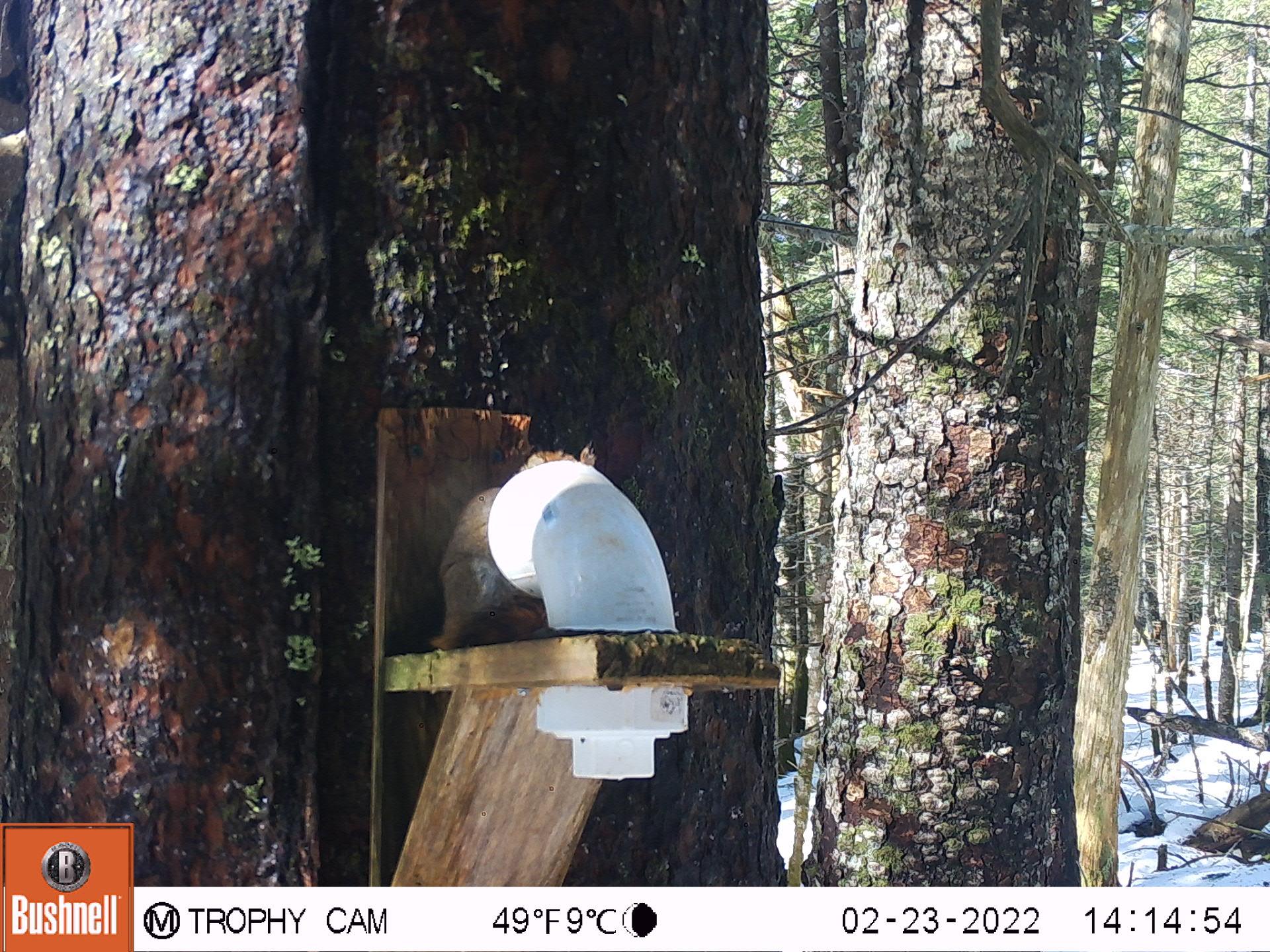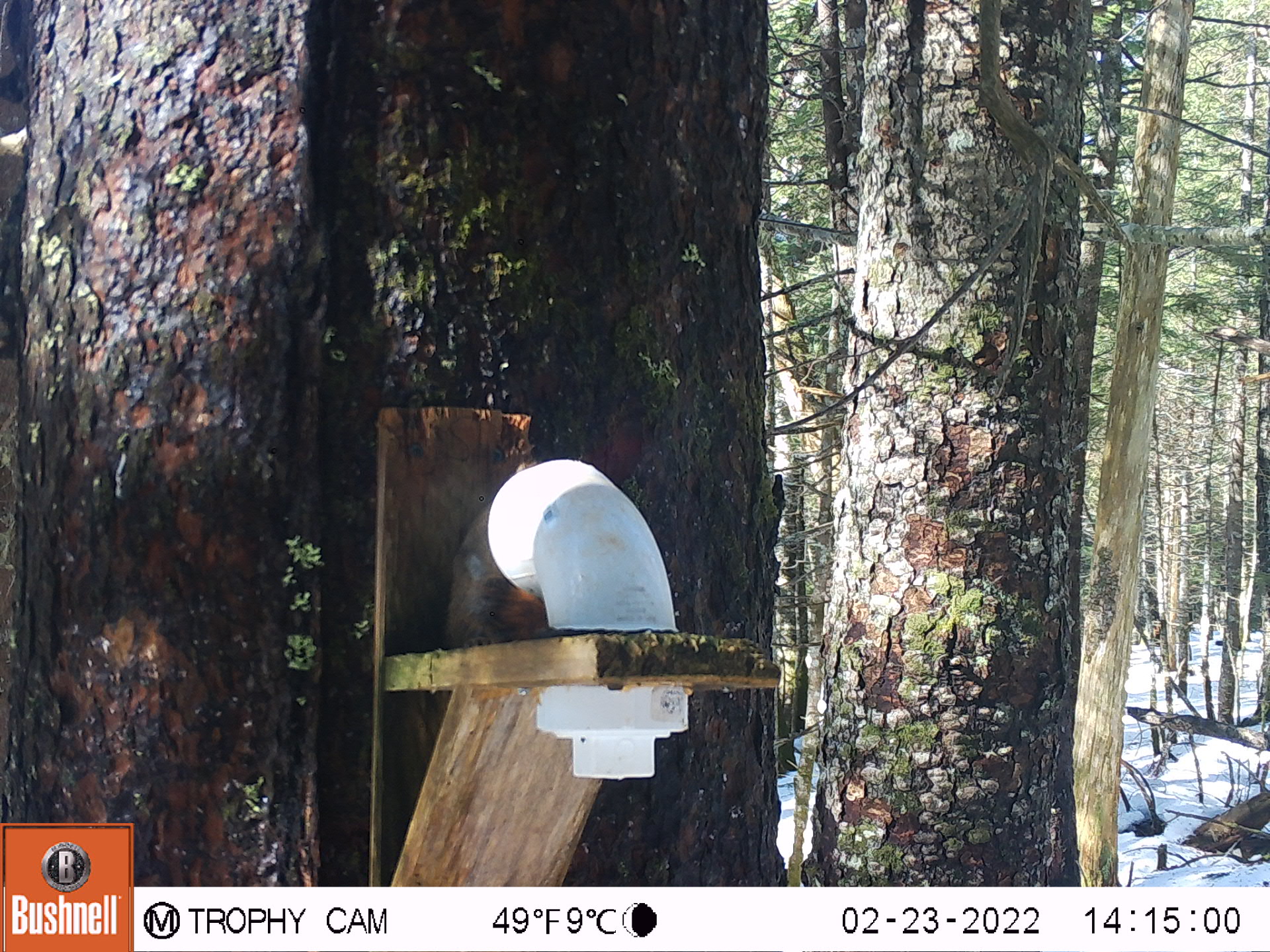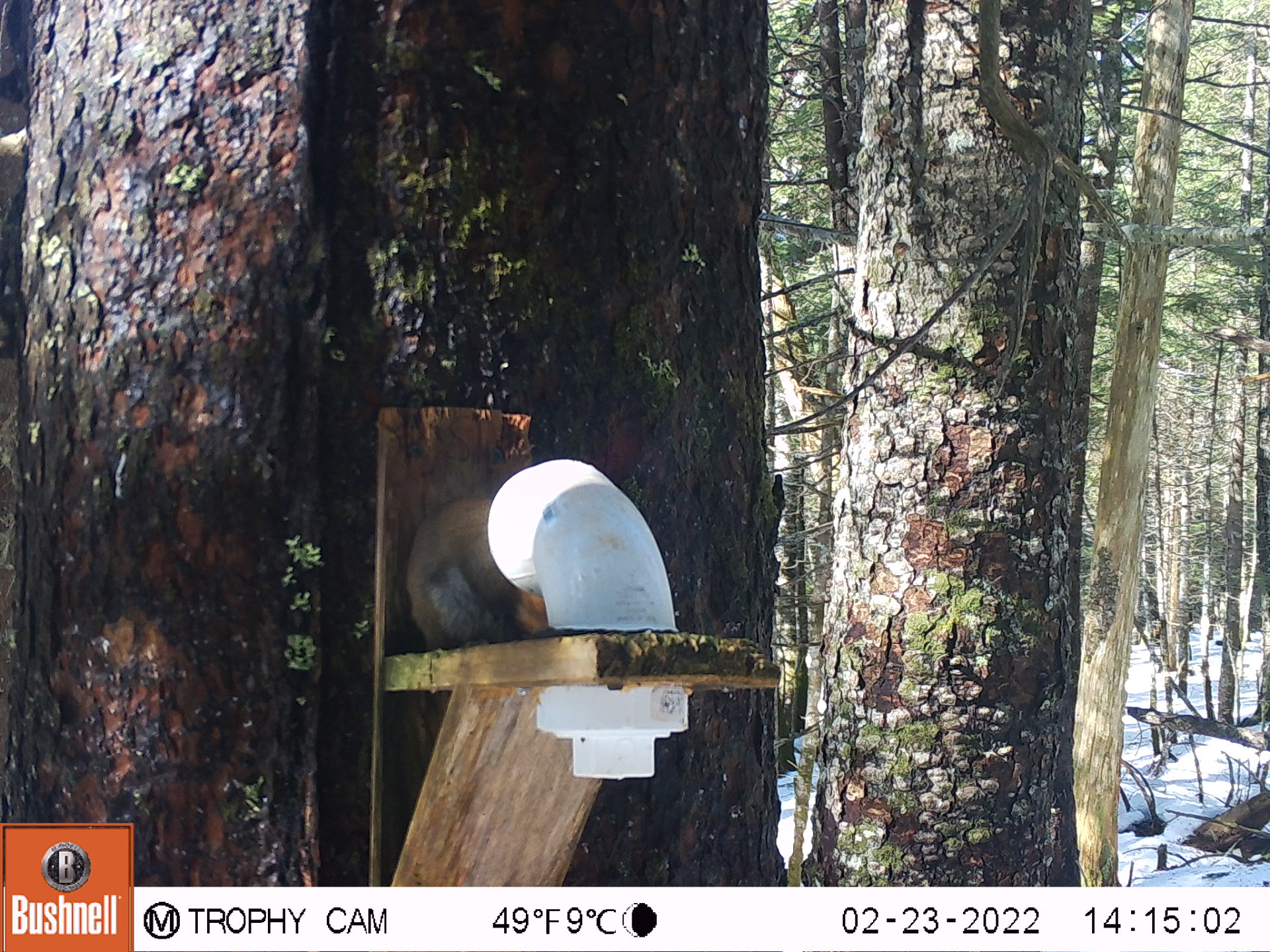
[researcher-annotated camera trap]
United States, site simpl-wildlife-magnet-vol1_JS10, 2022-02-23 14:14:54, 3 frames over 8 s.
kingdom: Animalia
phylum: Chordata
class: Mammalia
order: Rodentia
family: Sciuridae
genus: Tamiasciurus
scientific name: Tamiasciurus hudsonicus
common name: red squirrel